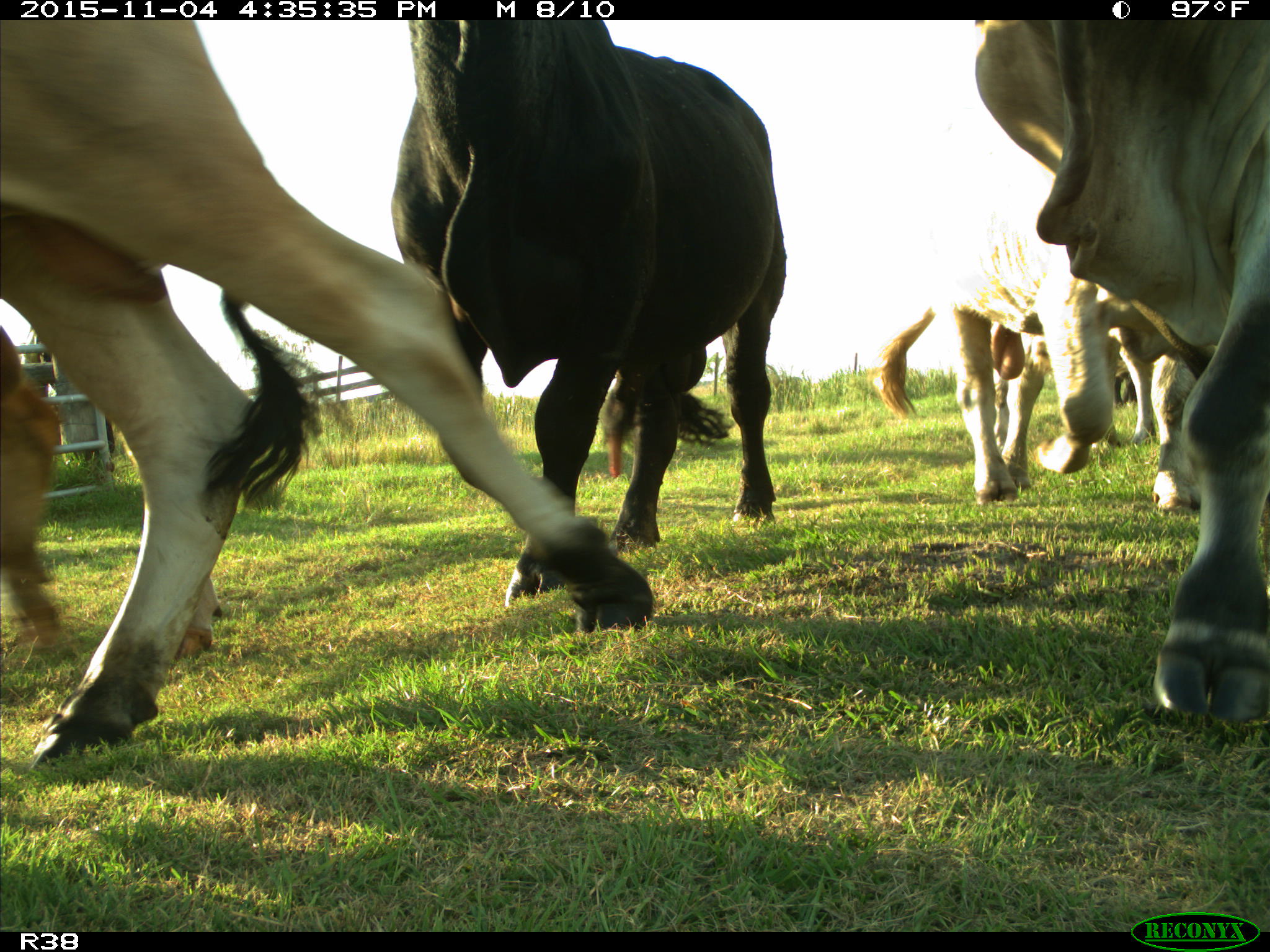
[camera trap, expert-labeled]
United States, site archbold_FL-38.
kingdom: Animalia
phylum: Chordata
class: Mammalia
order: Artiodactyla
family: Bovidae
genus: Bos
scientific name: Bos taurus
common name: domestic cow